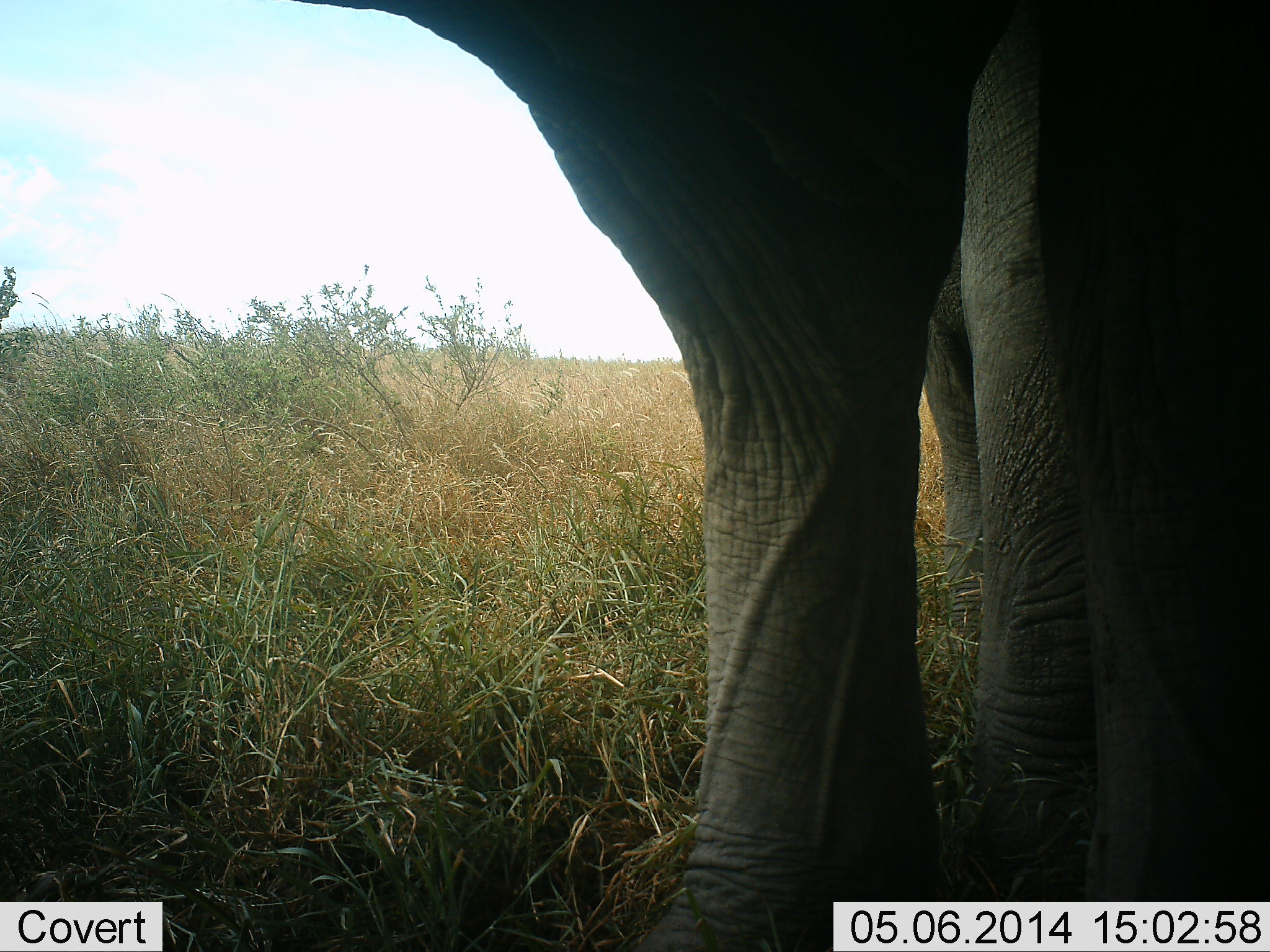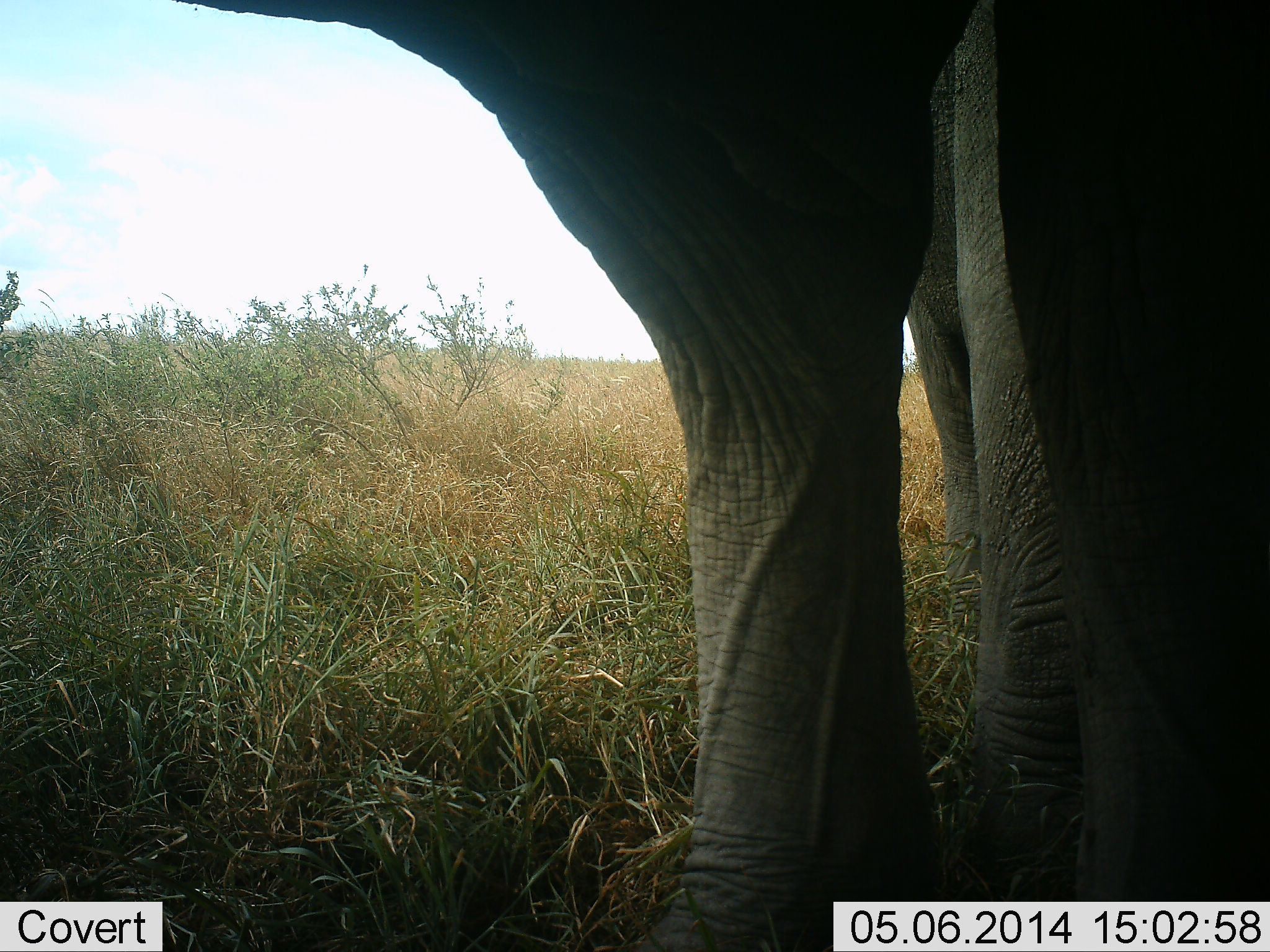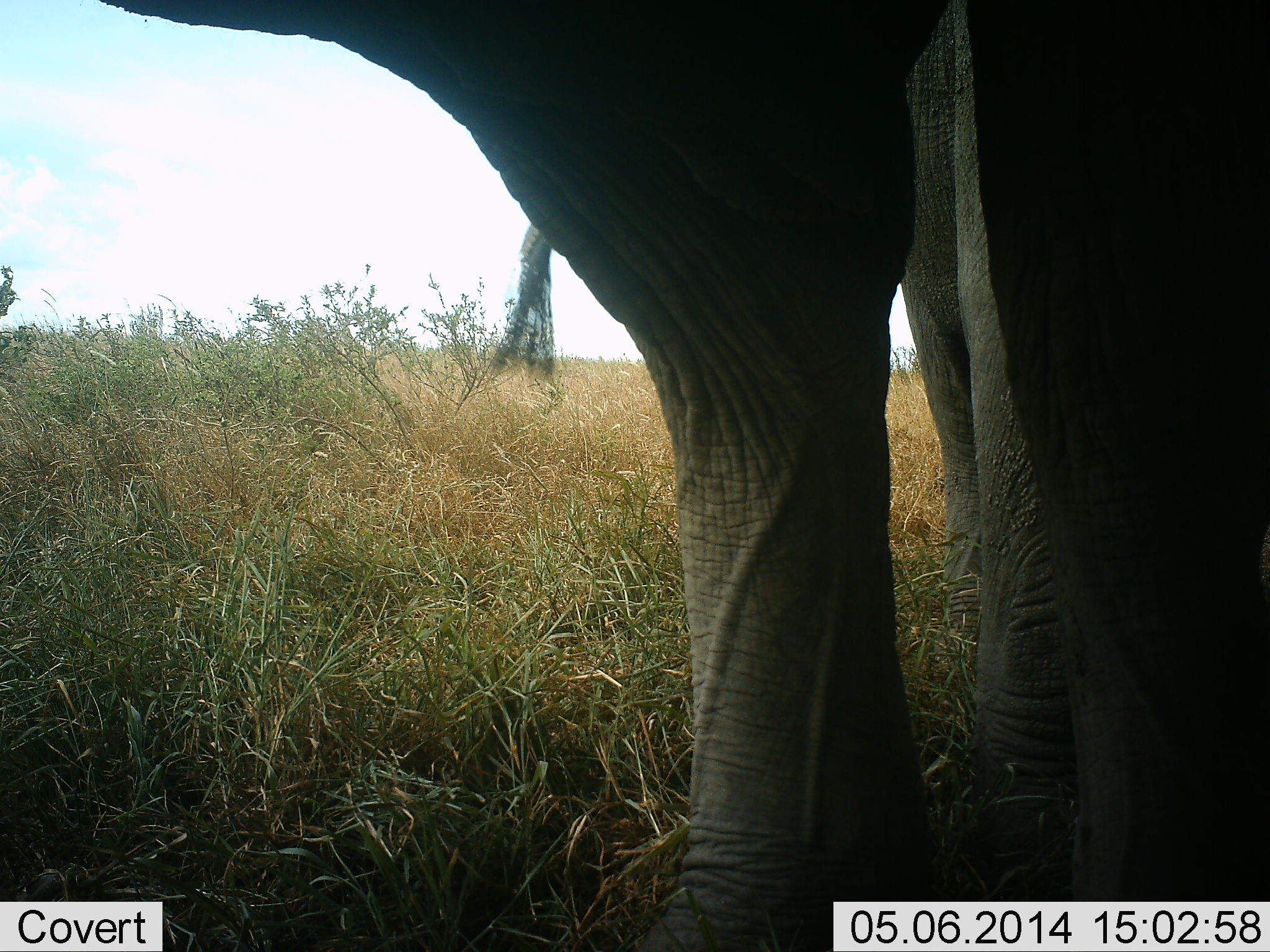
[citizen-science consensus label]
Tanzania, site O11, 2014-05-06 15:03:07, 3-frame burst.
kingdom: Animalia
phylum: Chordata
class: Mammalia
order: Proboscidea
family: Elephantidae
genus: Loxodonta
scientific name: Loxodonta africana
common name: african bush elephant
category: elephant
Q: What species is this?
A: Elephant (african bush elephant) (Loxodonta africana).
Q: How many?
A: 1.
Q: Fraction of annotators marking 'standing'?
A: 97%.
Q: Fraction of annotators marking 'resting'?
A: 2%.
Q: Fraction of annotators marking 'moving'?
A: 3%.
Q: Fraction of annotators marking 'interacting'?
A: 3%.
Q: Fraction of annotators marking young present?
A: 0%.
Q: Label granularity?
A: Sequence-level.